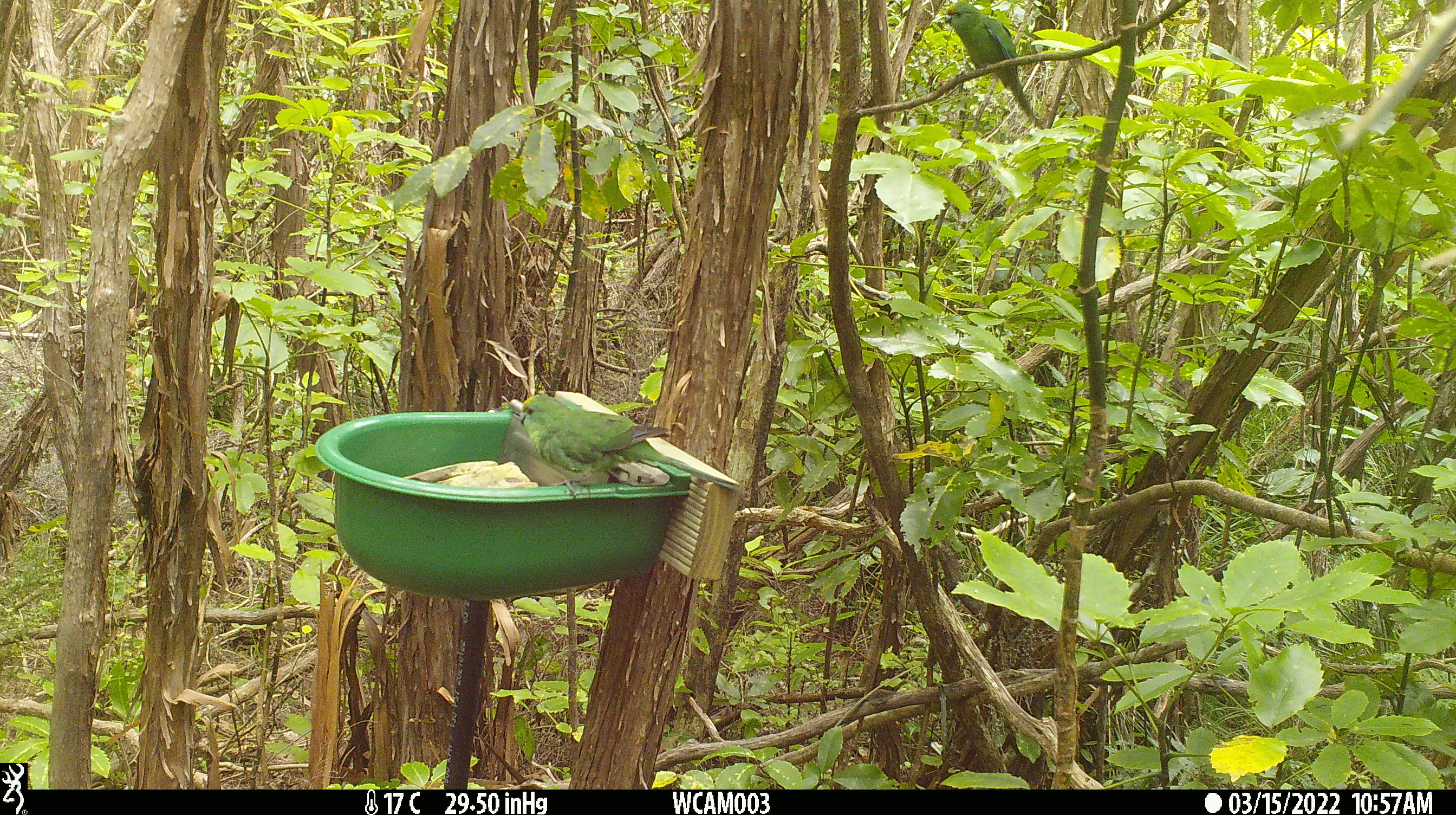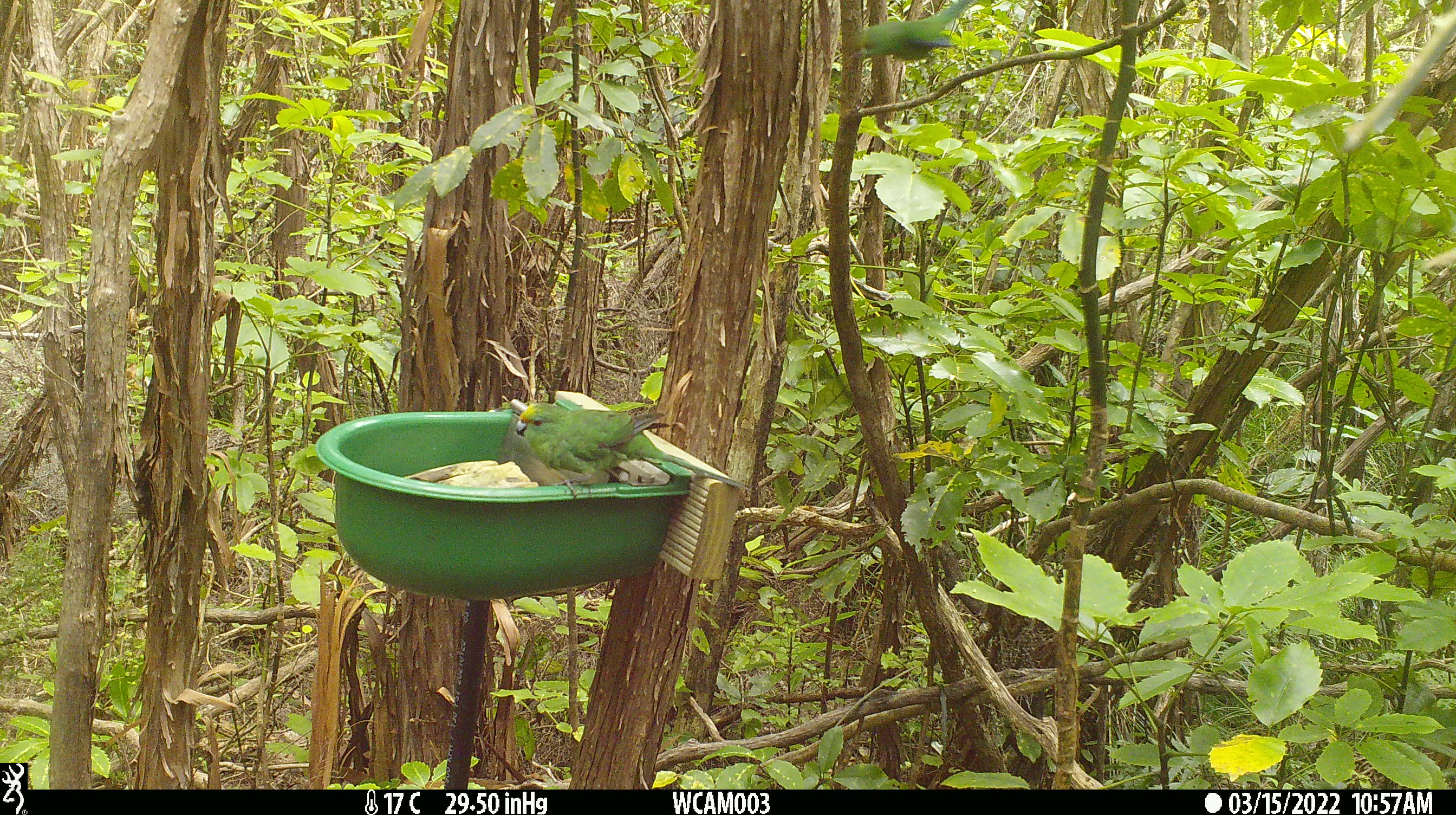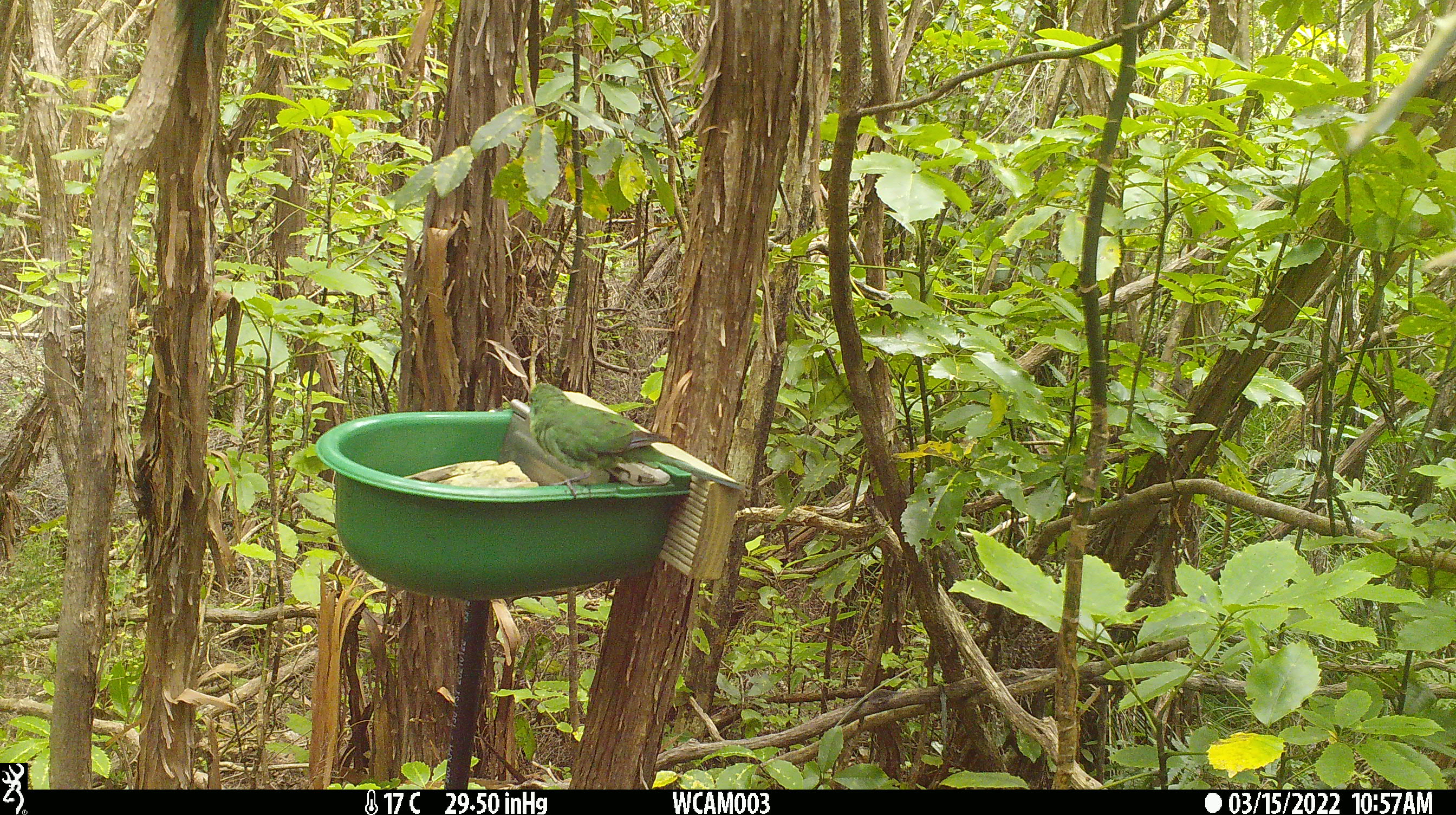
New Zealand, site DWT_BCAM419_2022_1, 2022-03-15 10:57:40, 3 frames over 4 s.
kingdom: Animalia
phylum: Chordata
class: Aves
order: Psittaciformes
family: Psittaculidae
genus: Cyanoramphus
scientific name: Cyanoramphus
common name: parakeet